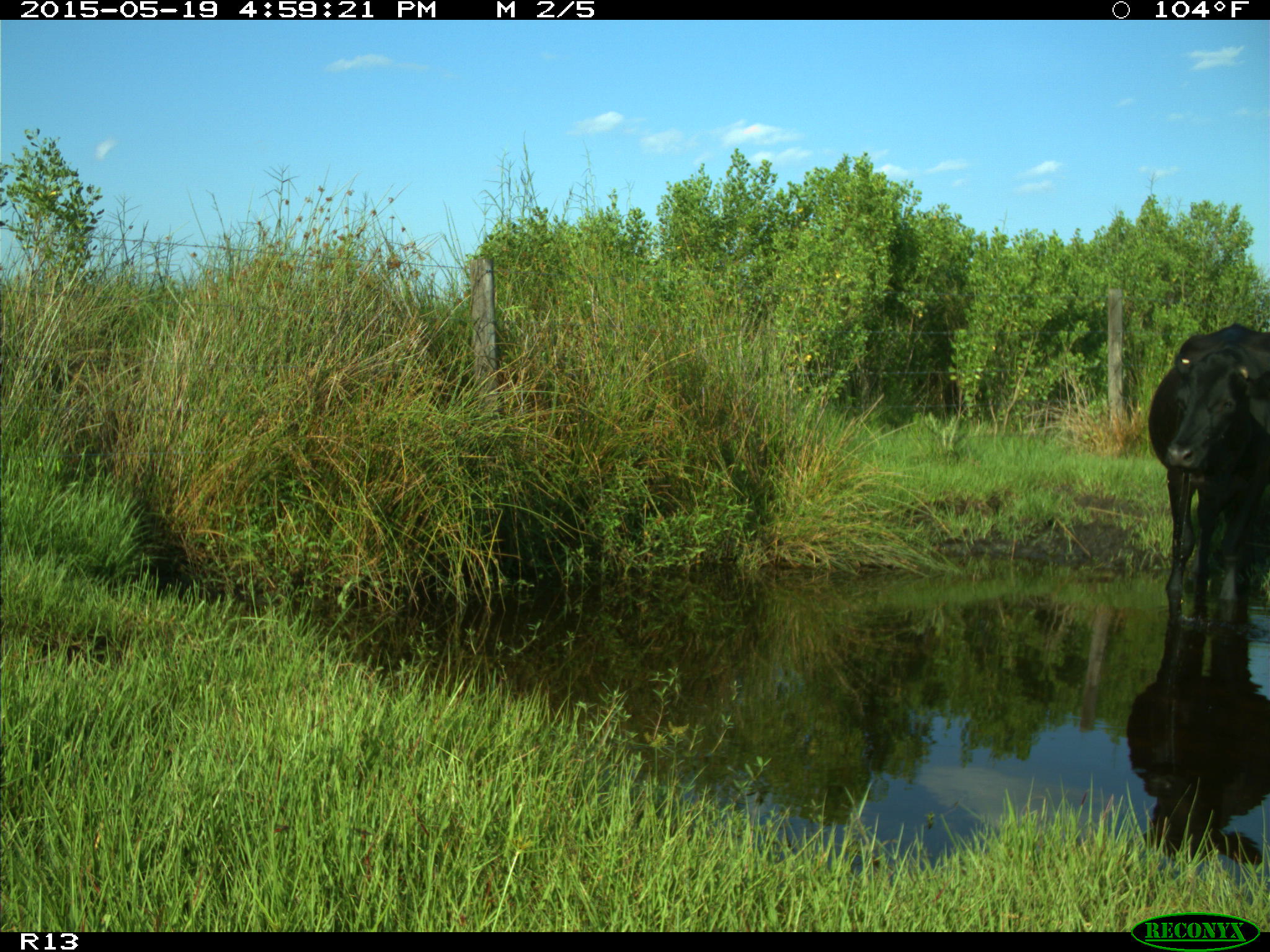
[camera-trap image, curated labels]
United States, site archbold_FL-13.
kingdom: Animalia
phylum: Chordata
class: Mammalia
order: Artiodactyla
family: Bovidae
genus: Bos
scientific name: Bos taurus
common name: domestic cow